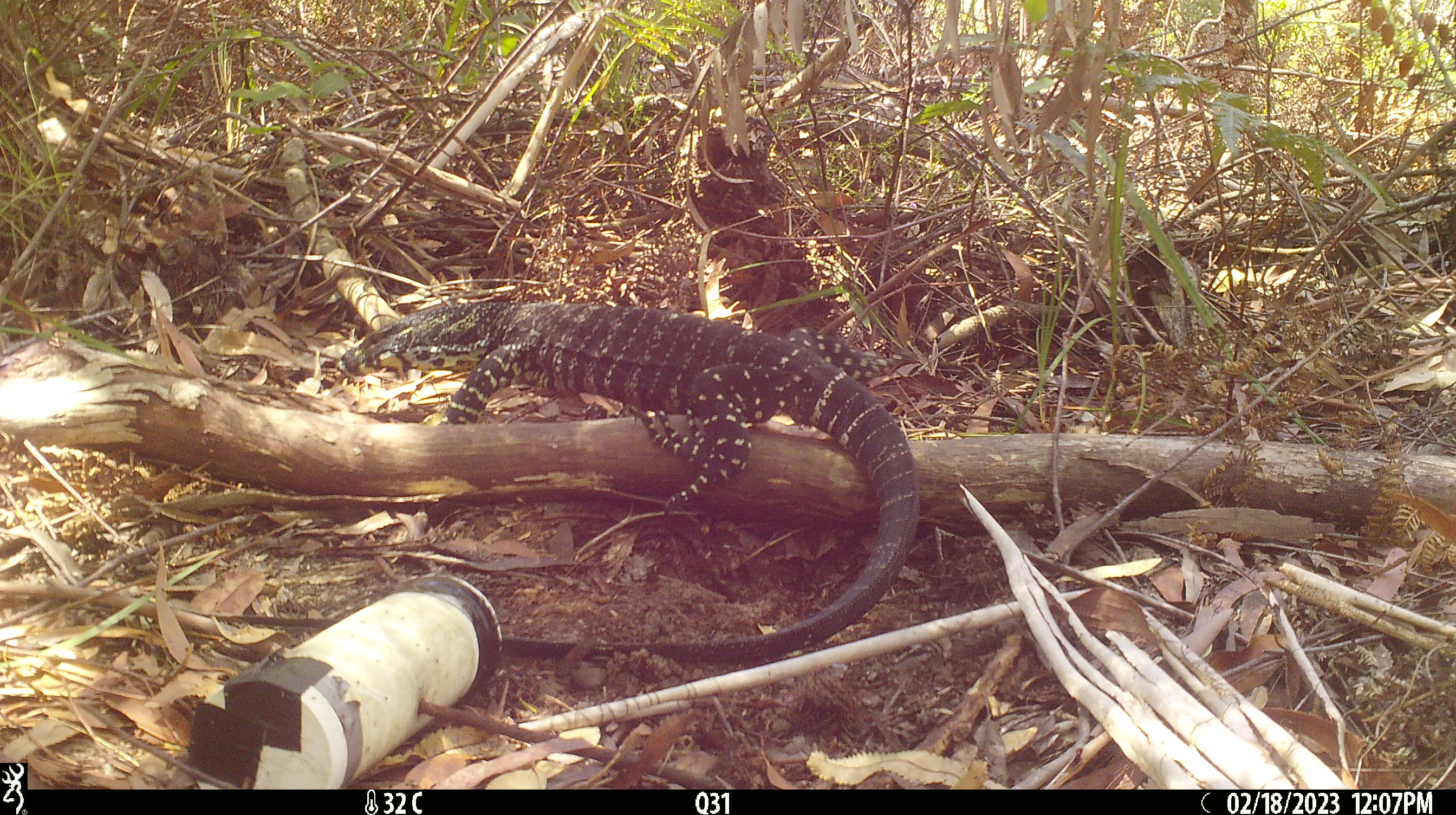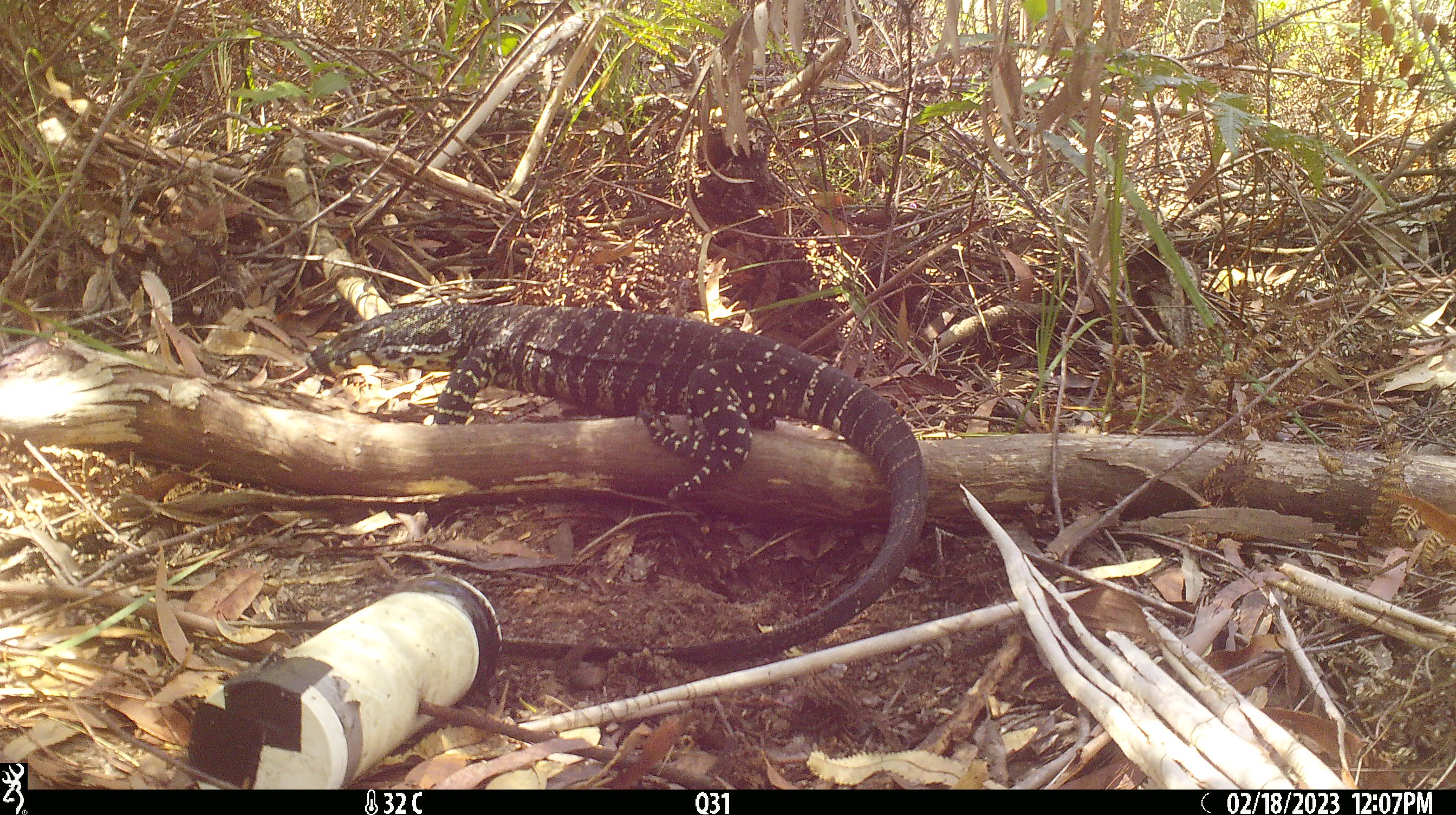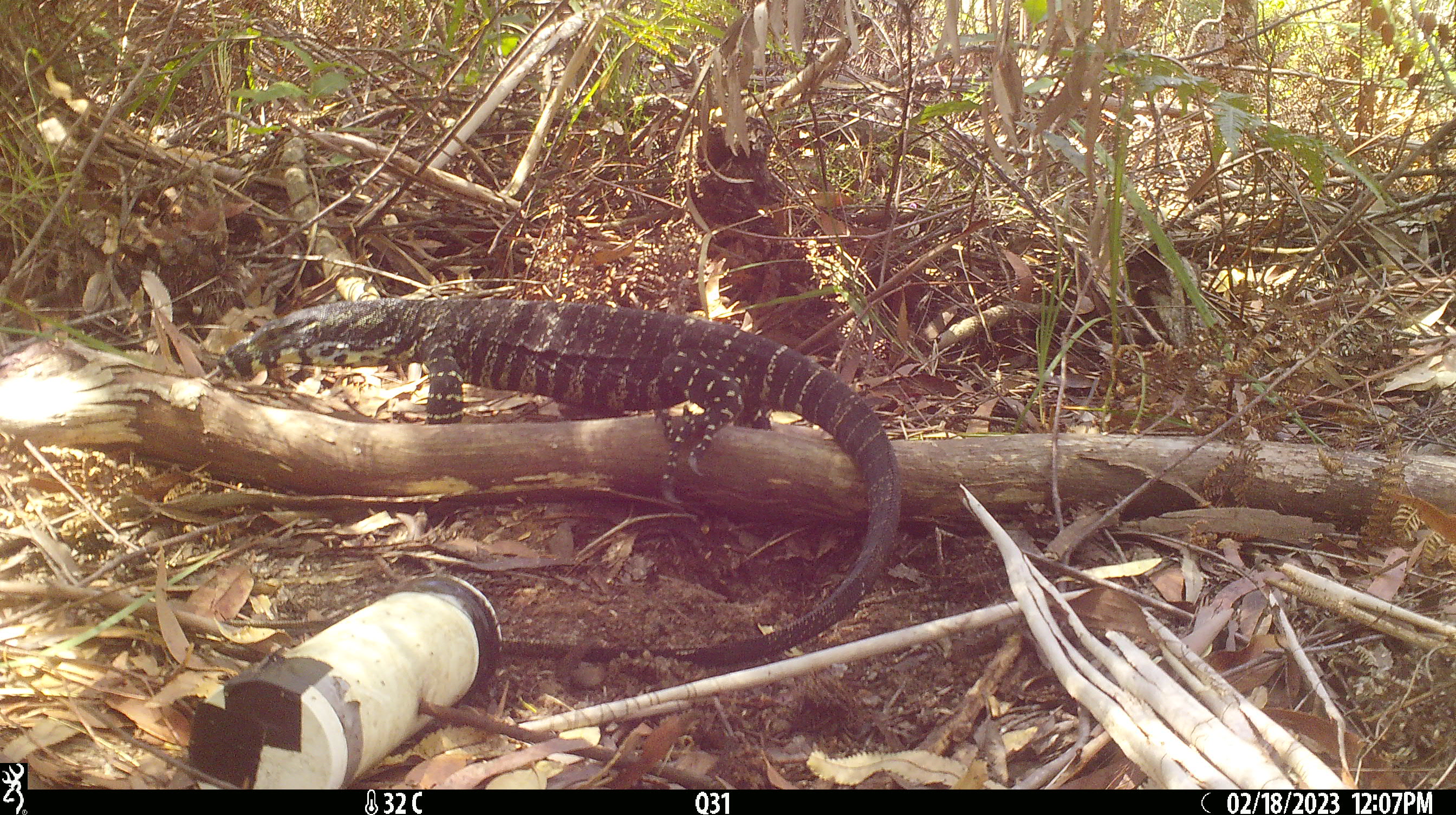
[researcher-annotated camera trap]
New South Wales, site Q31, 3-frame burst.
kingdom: Animalia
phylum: Chordata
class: Reptilia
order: Squamata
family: Varanidae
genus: Varanus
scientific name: Varanus varius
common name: lace monitor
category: goanna